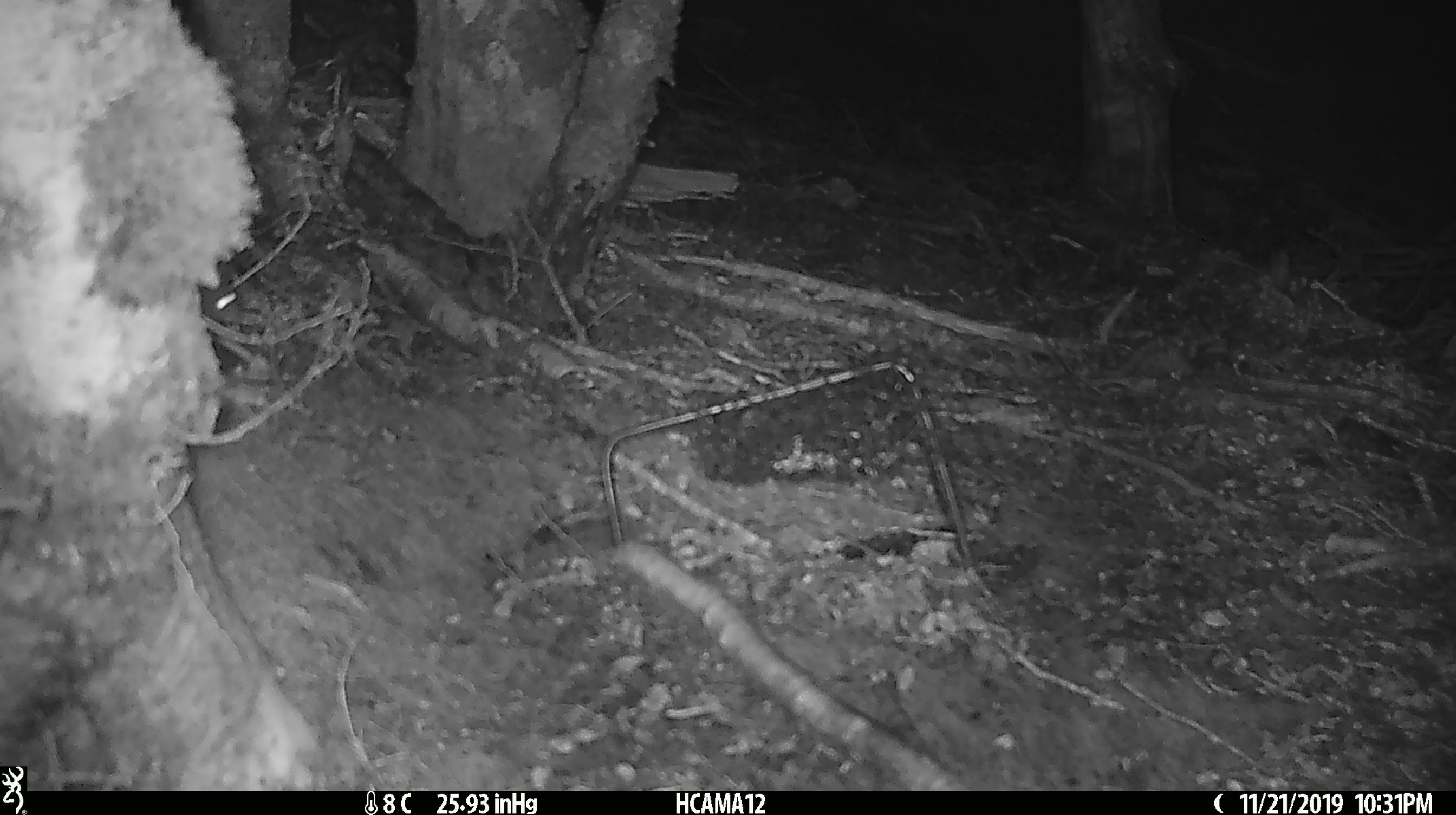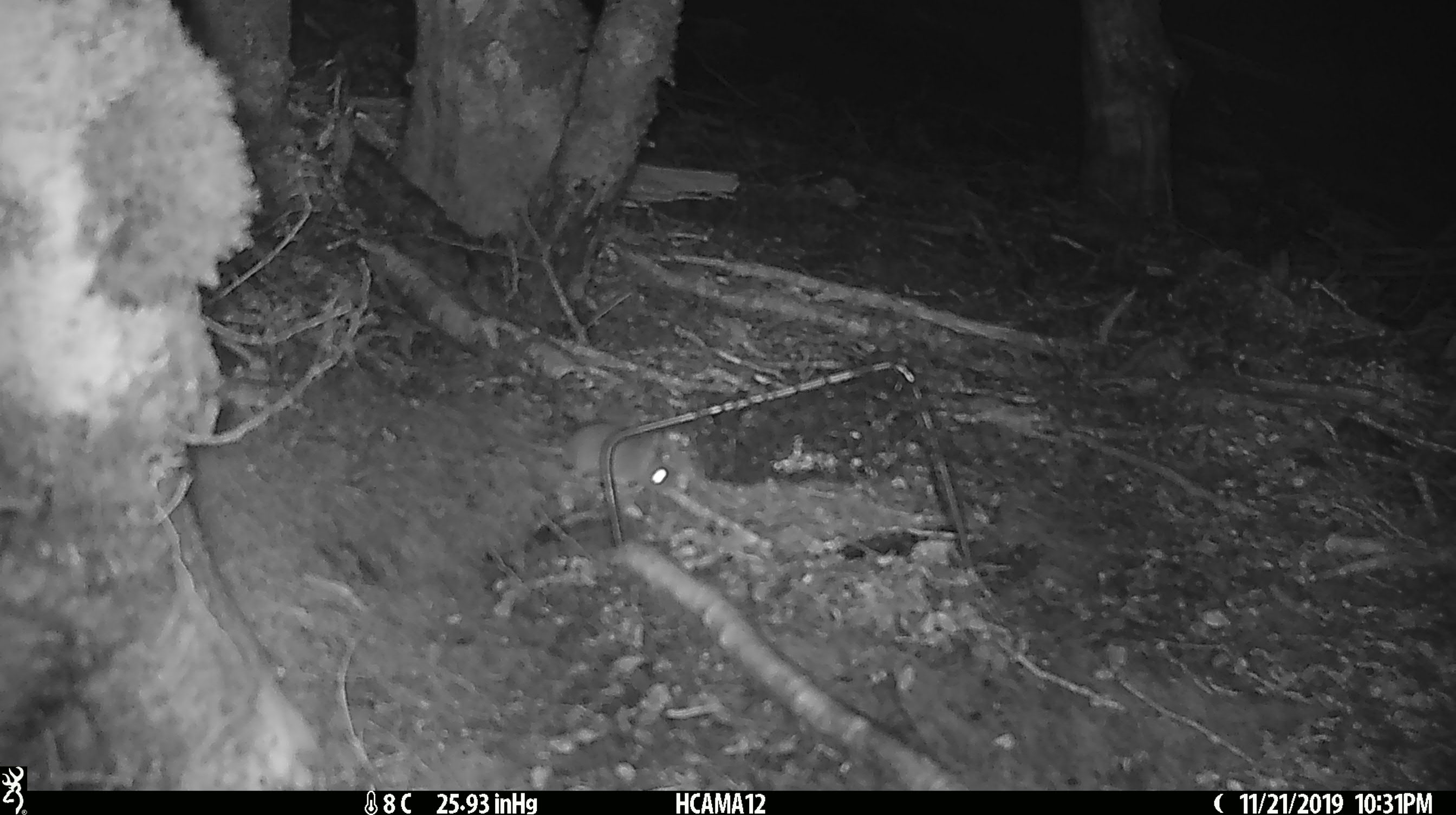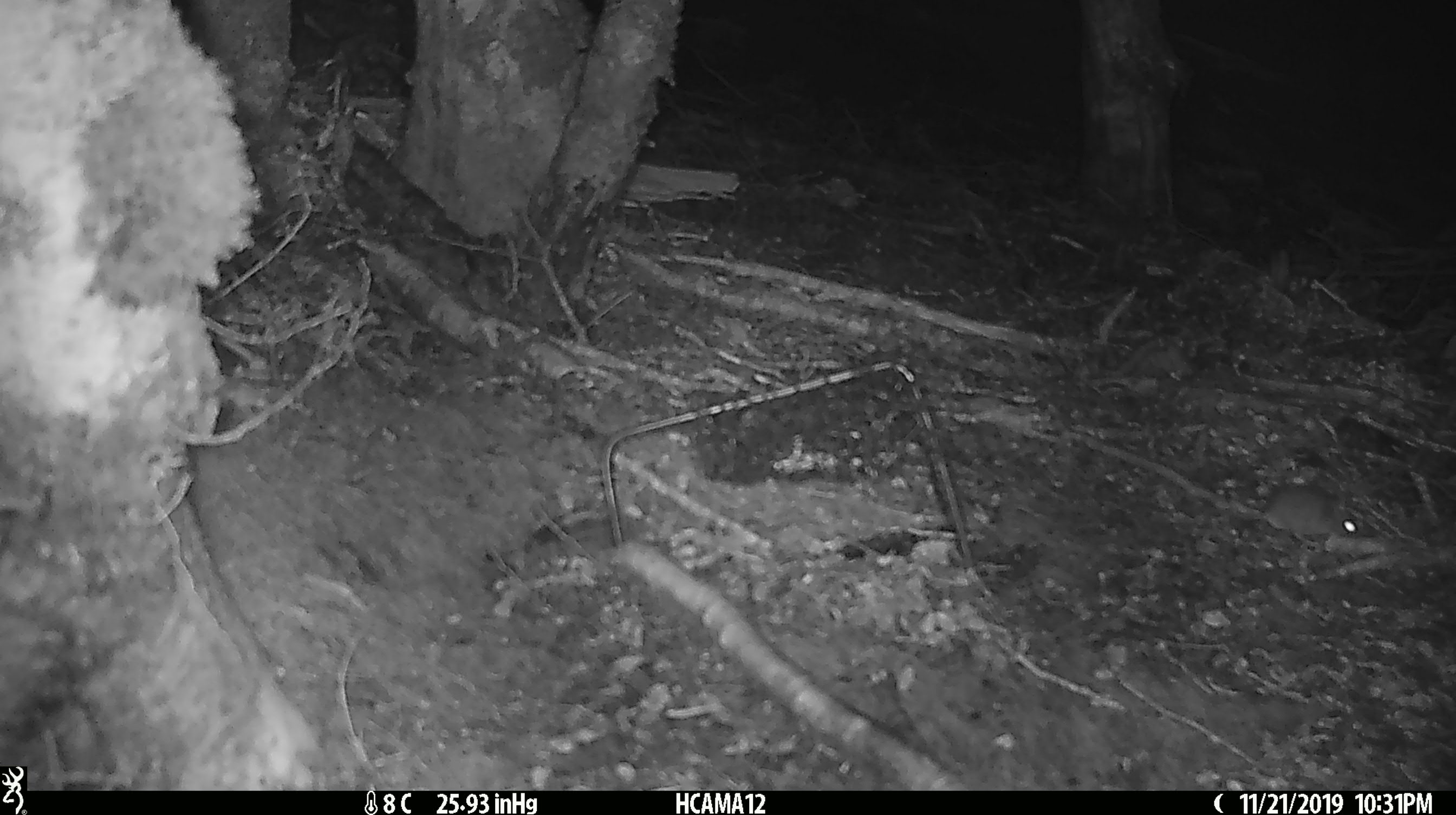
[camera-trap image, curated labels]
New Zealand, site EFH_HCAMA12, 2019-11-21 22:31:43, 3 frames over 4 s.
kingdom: Animalia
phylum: Chordata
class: Mammalia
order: Rodentia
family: Muridae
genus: Mus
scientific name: Mus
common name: mouse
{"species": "mouse (Mus)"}